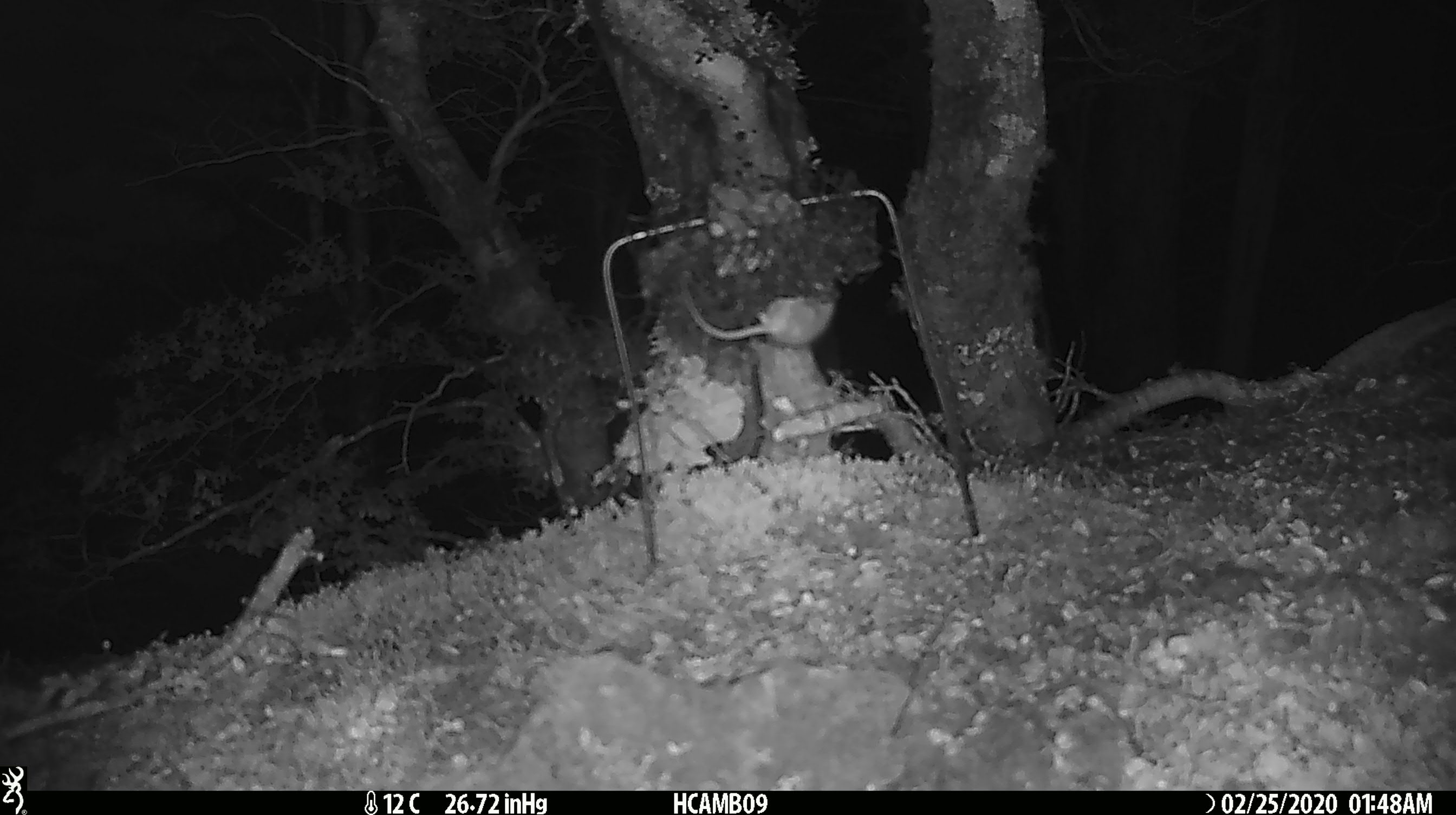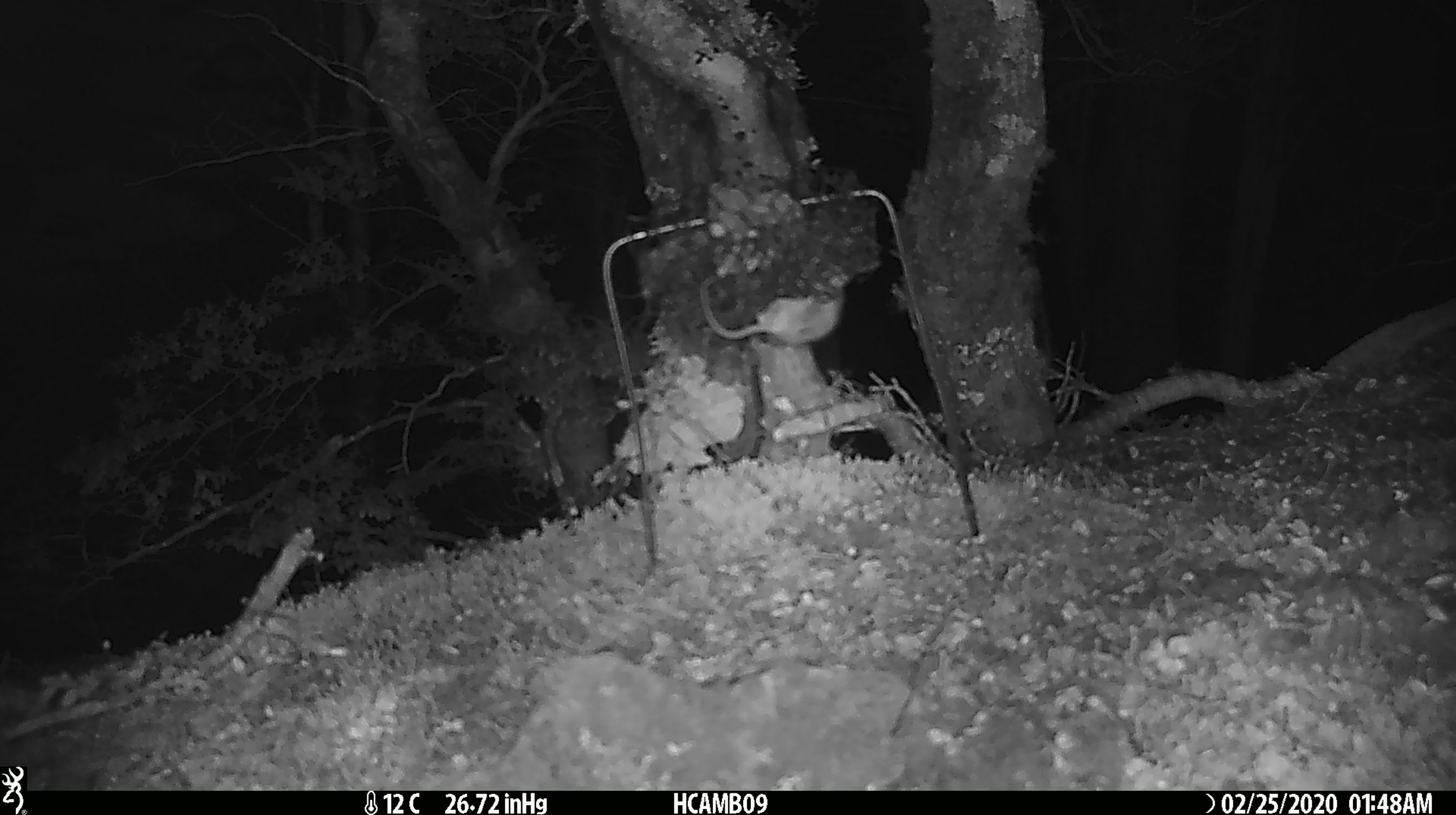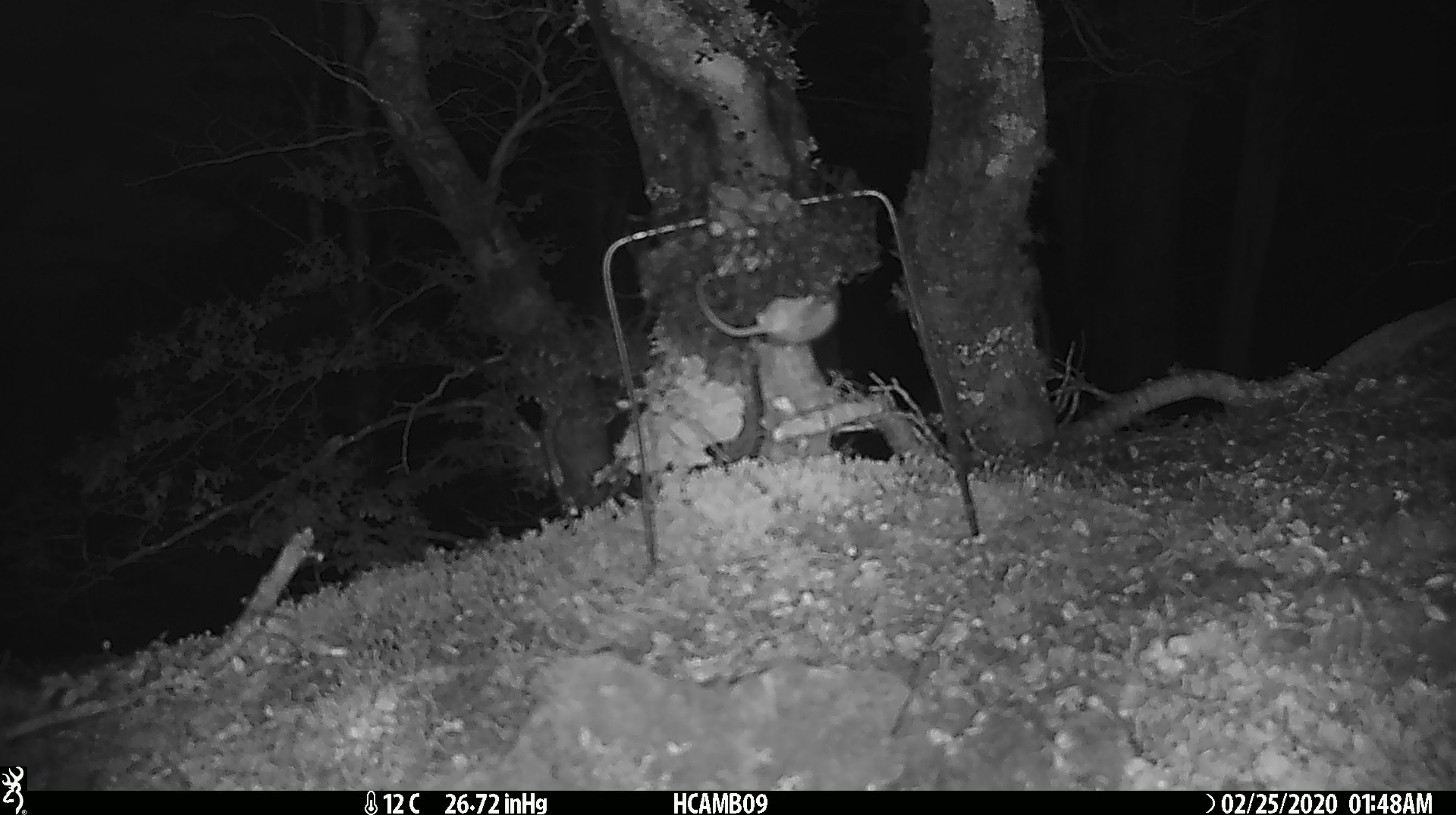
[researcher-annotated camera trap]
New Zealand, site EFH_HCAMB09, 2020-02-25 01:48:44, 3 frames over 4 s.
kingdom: Animalia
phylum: Chordata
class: Mammalia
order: Rodentia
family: Muridae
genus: Mus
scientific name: Mus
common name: mouse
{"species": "mouse (Mus)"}